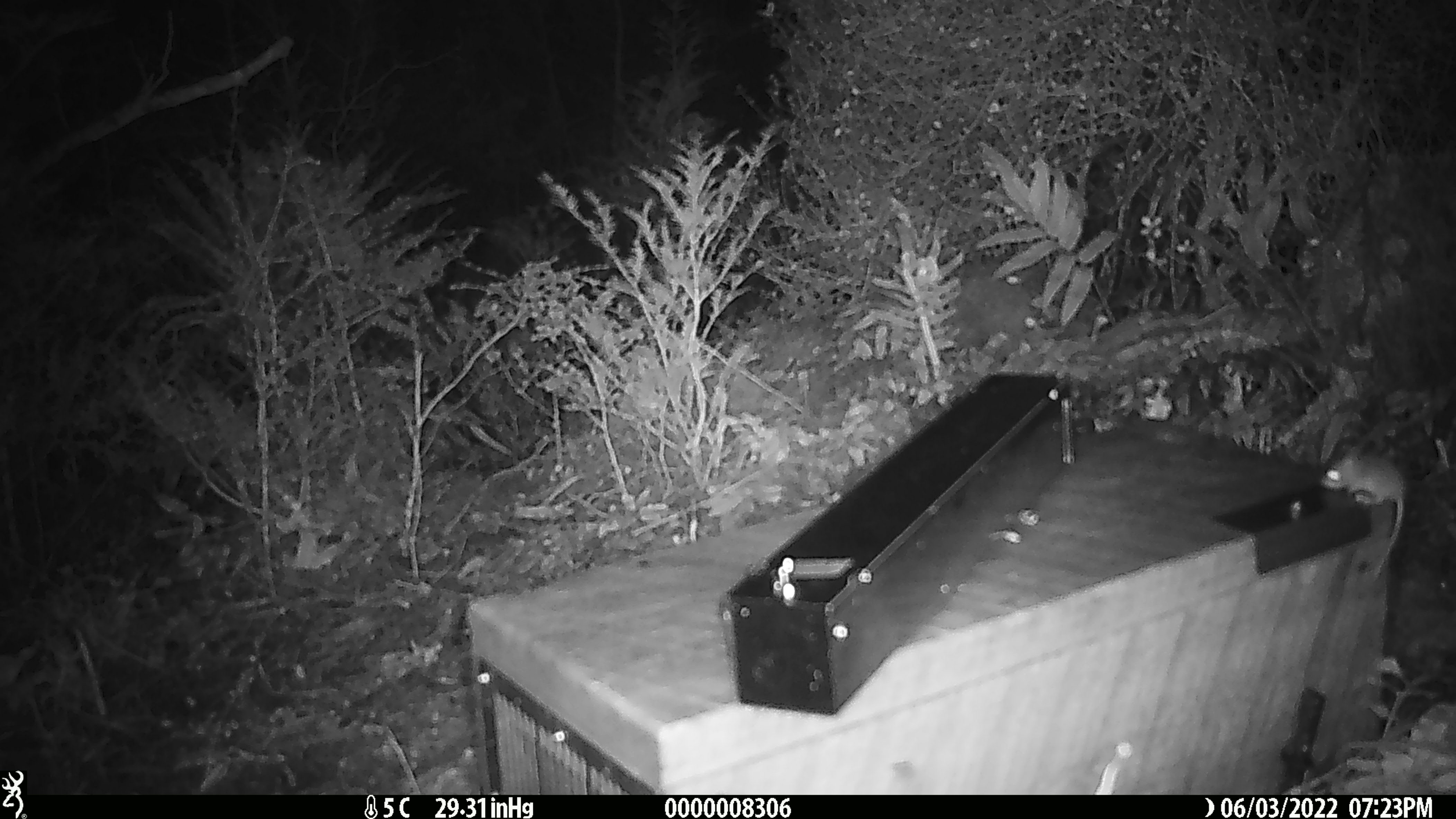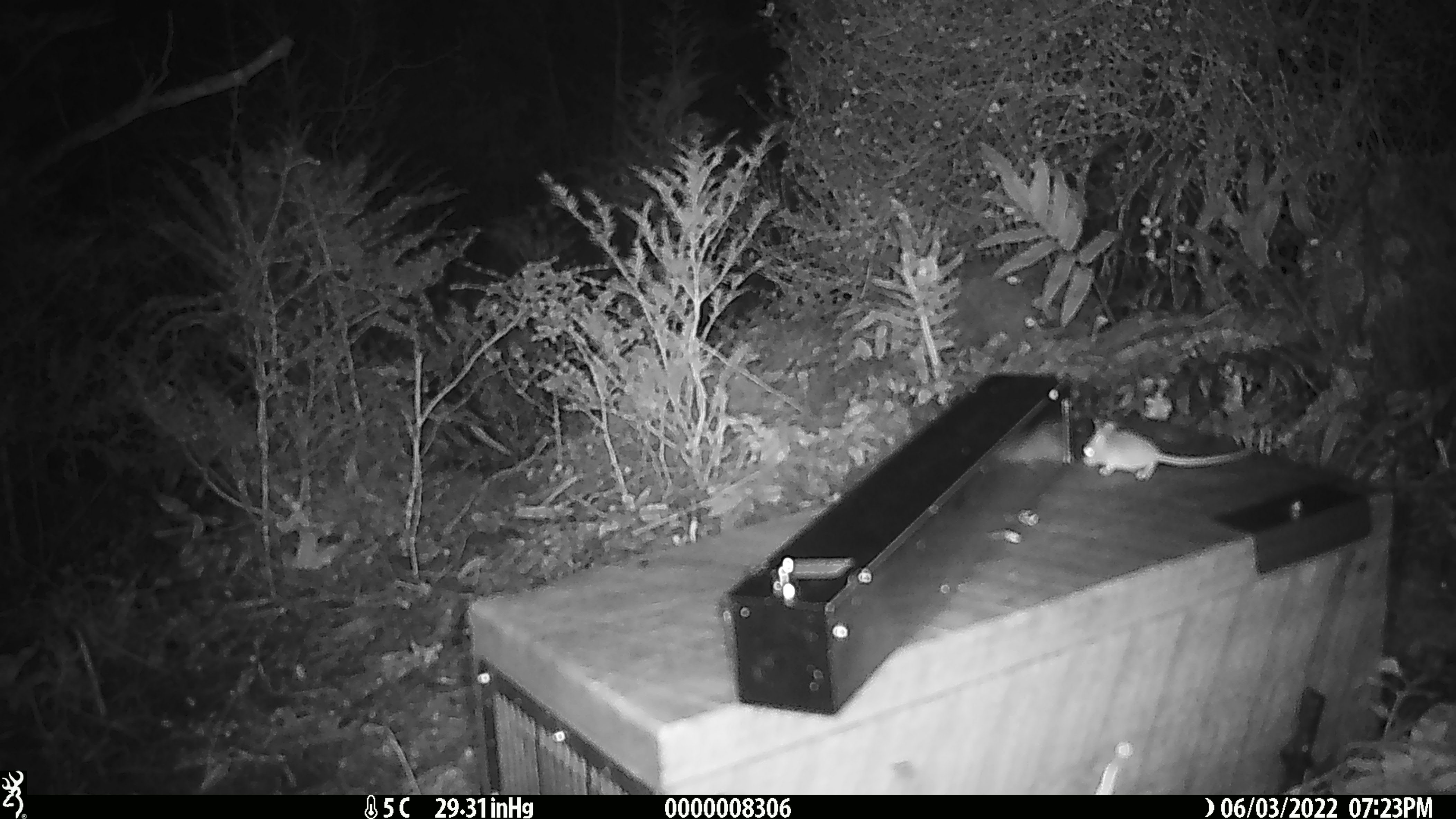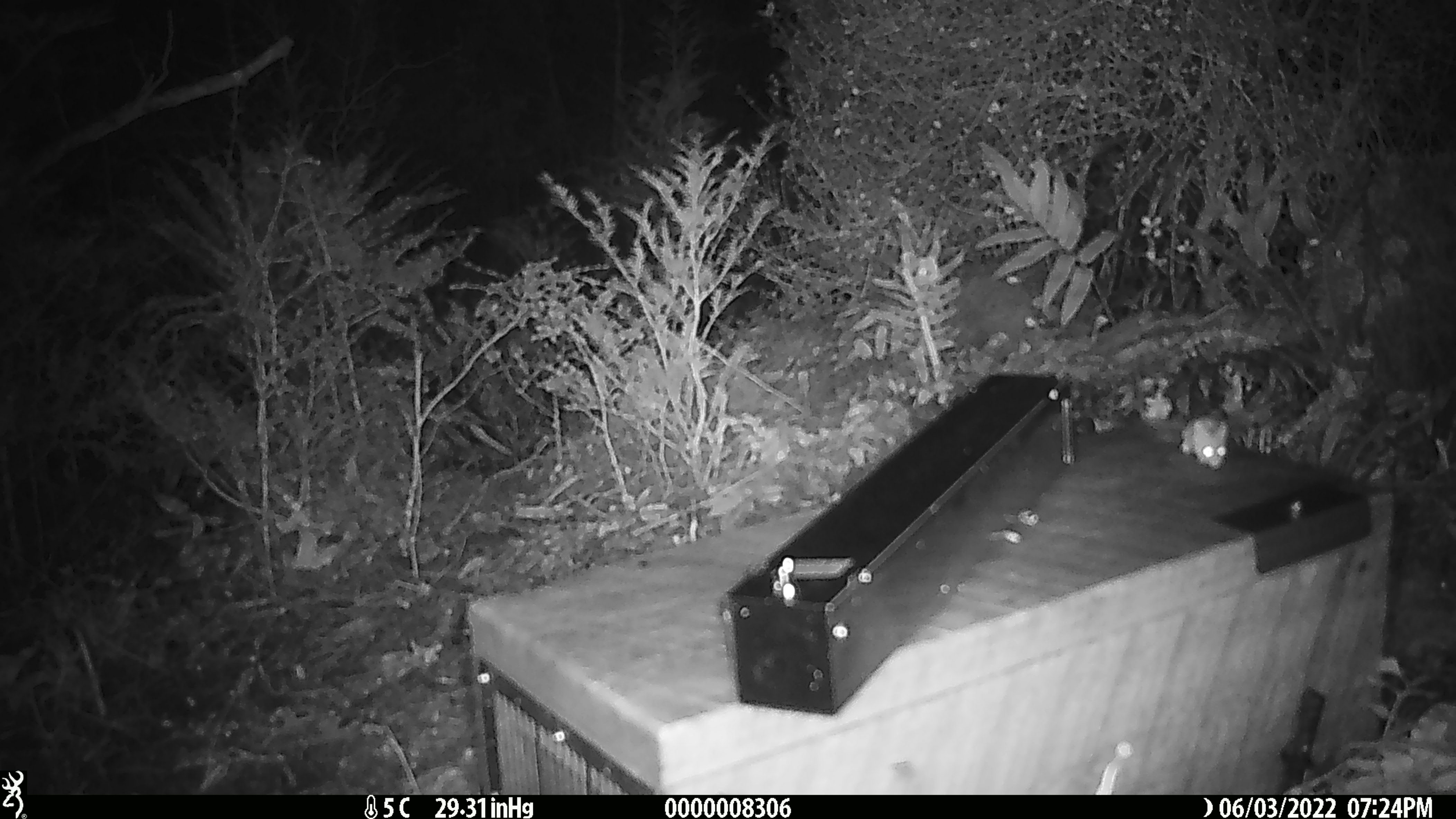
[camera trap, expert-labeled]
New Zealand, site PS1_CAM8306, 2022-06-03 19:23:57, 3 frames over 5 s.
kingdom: Animalia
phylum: Chordata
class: Mammalia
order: Rodentia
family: Muridae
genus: Mus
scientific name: Mus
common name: mouse